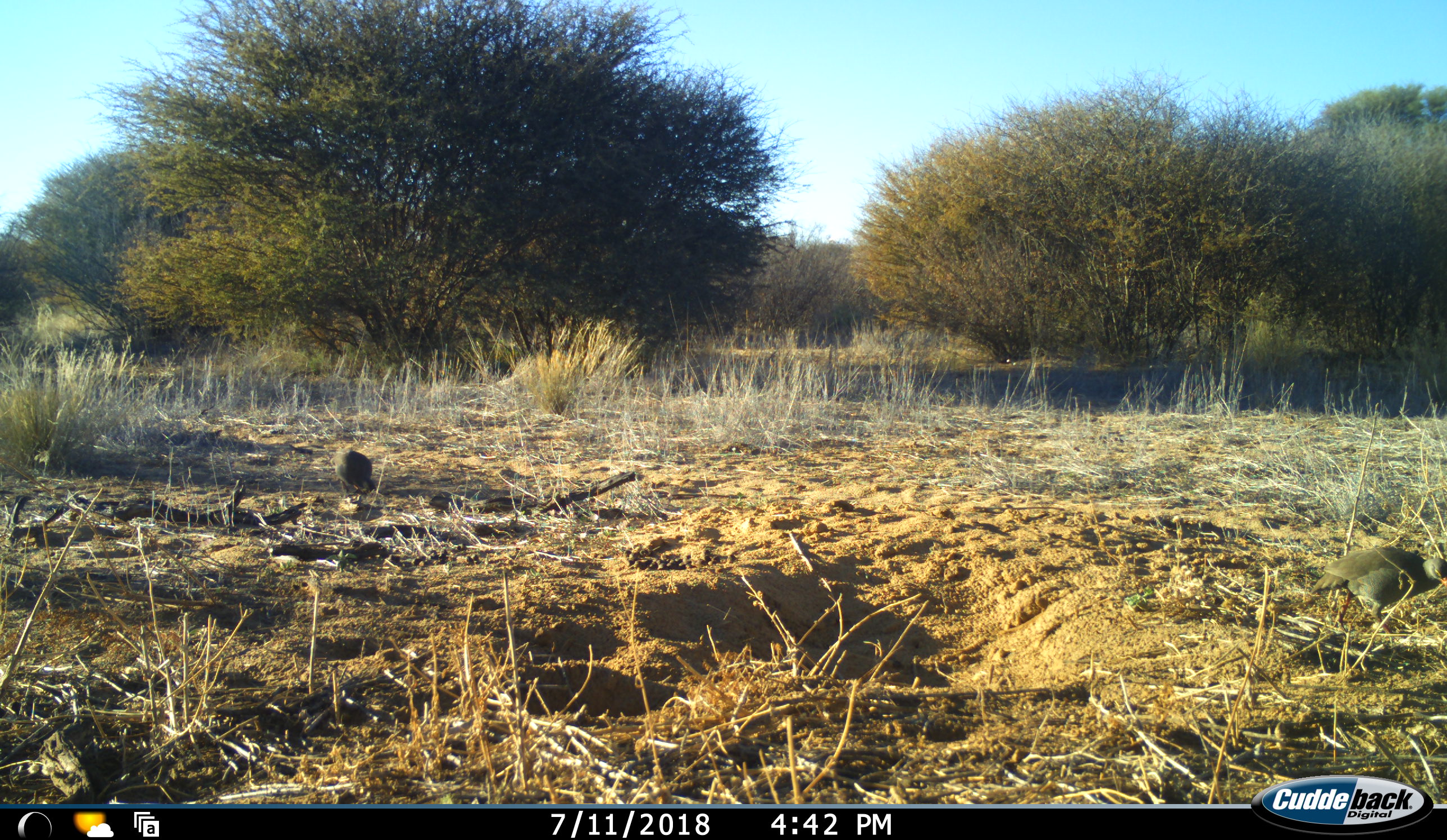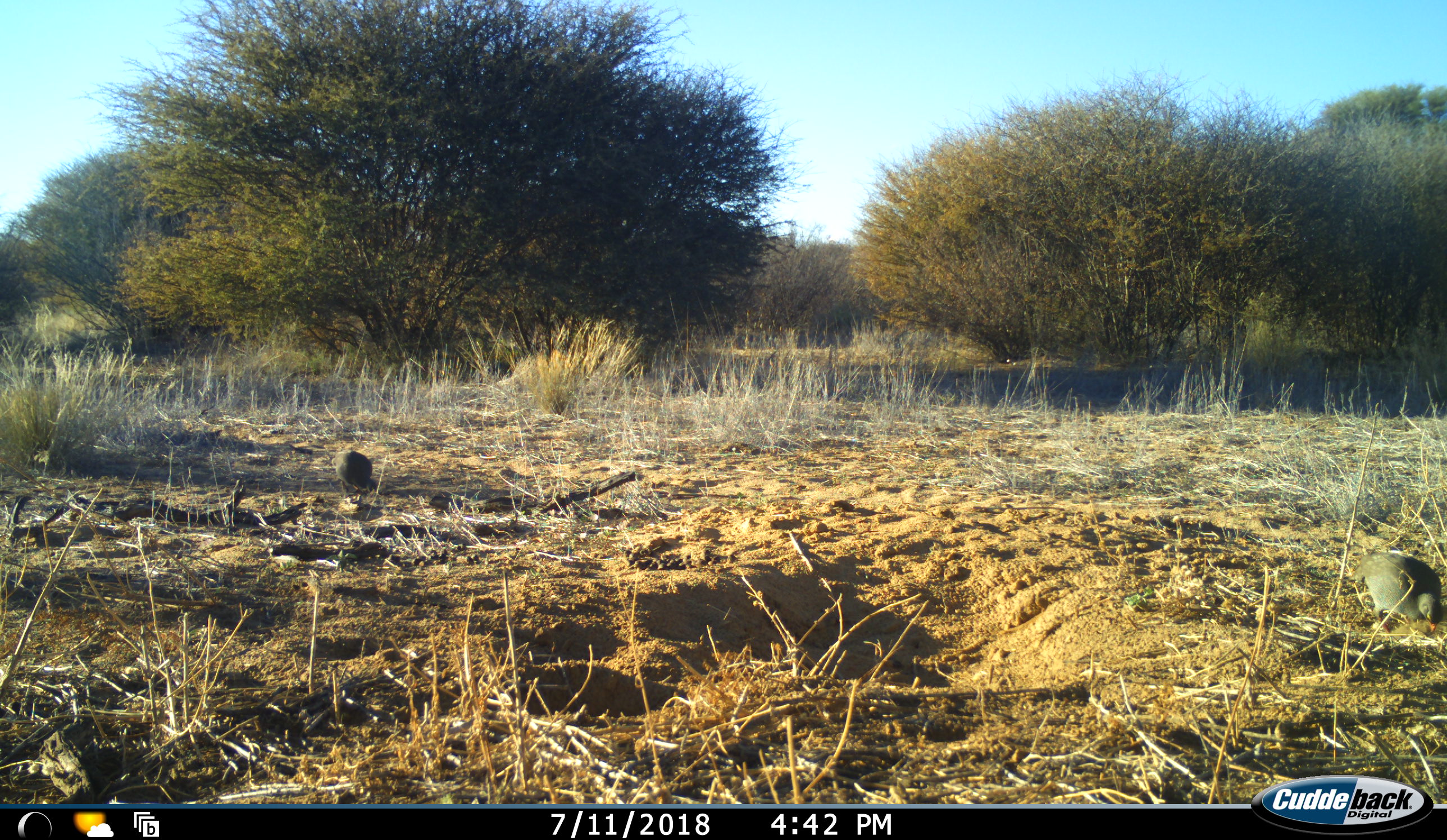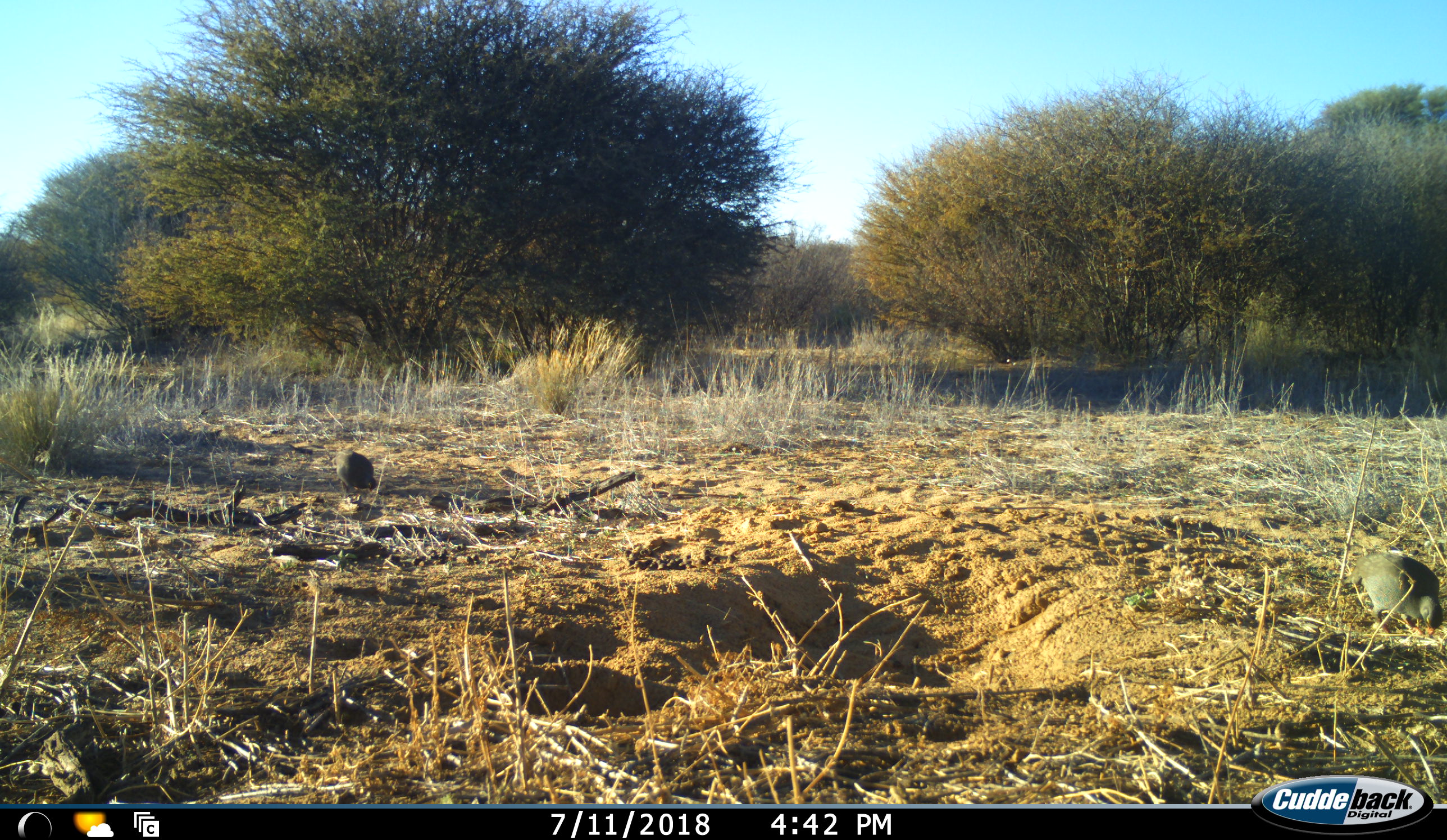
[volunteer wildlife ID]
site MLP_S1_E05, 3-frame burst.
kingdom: Animalia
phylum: Chordata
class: Aves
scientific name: Aves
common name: bird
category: birdother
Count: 2.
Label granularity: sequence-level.